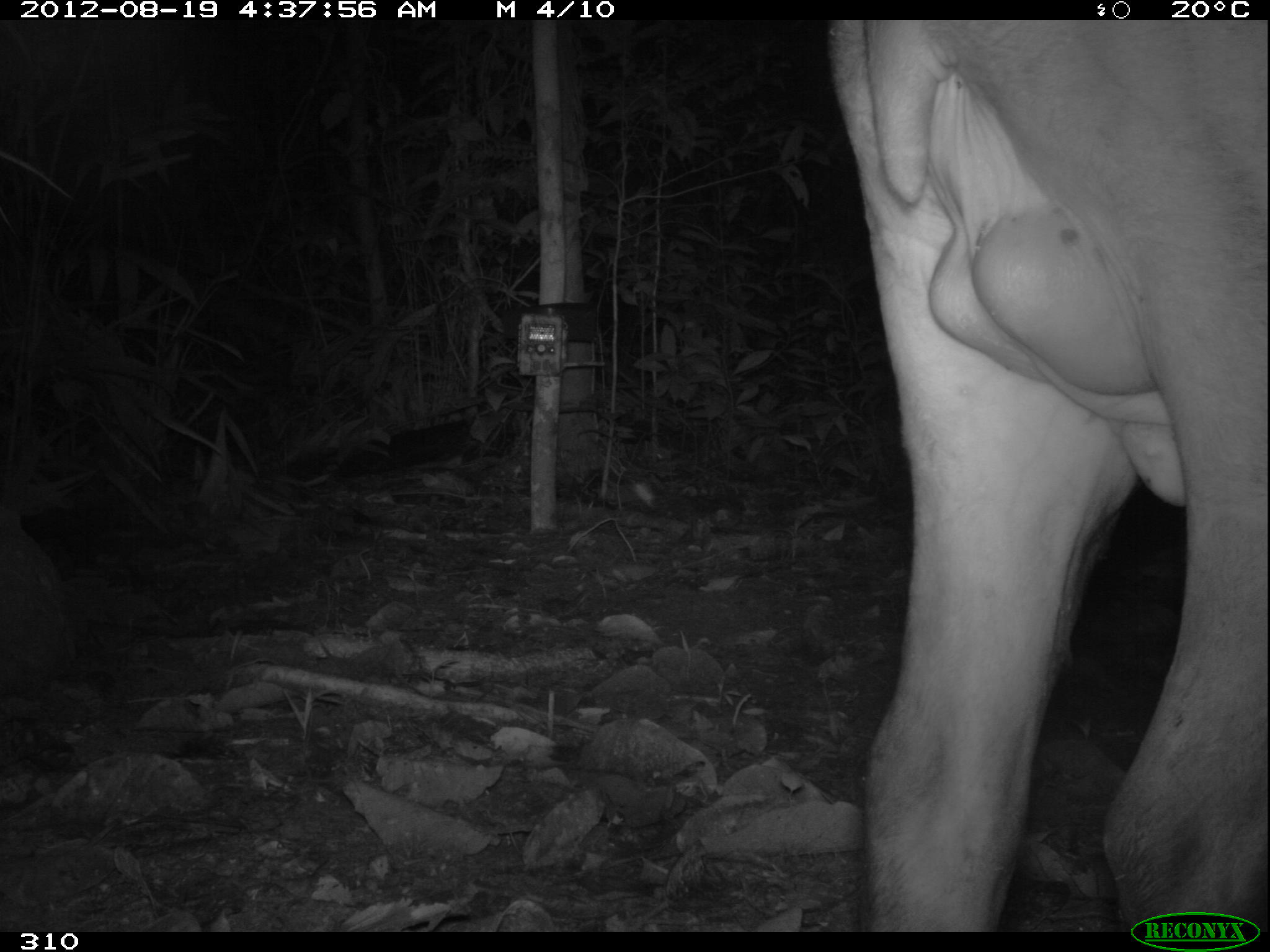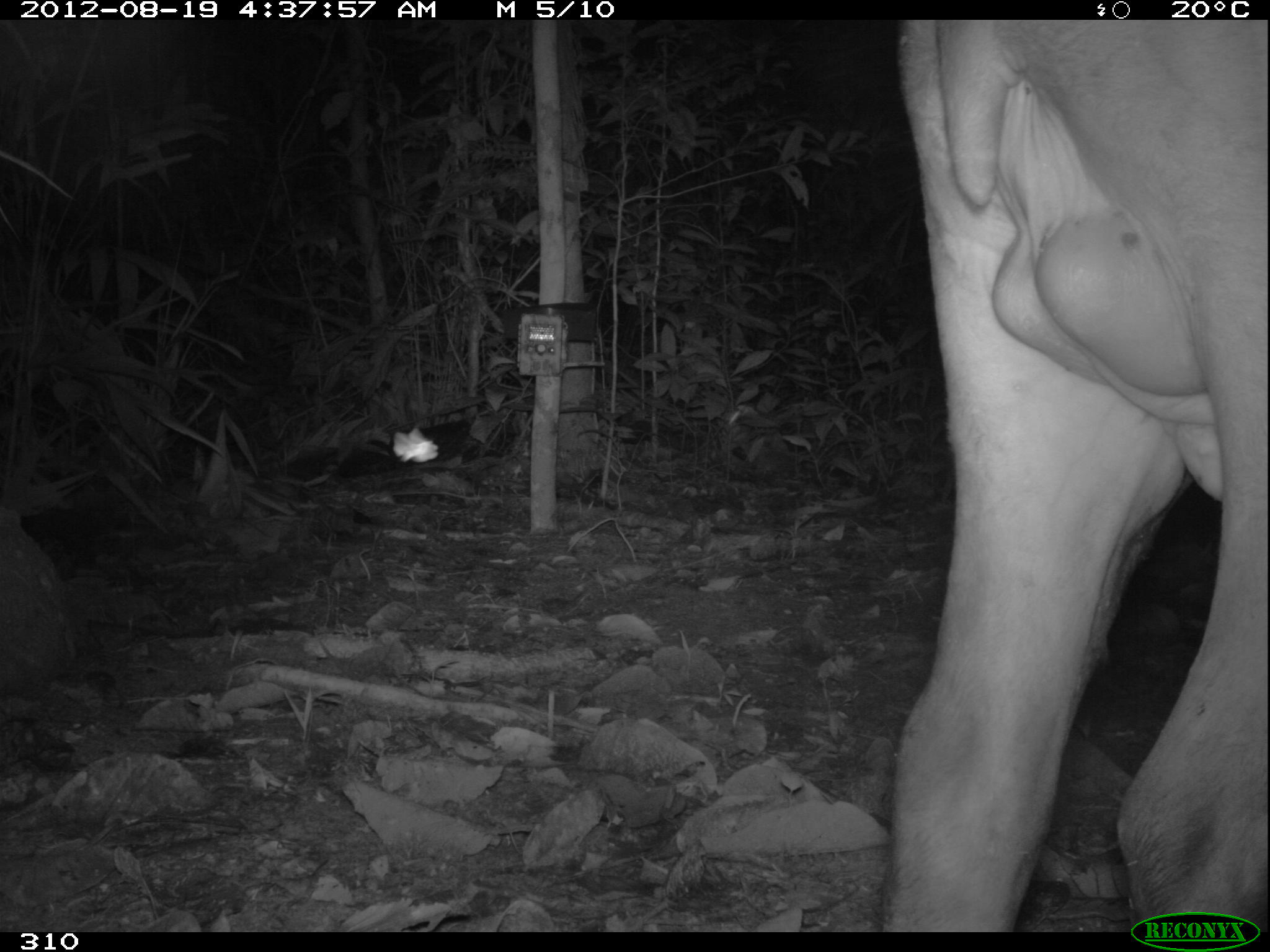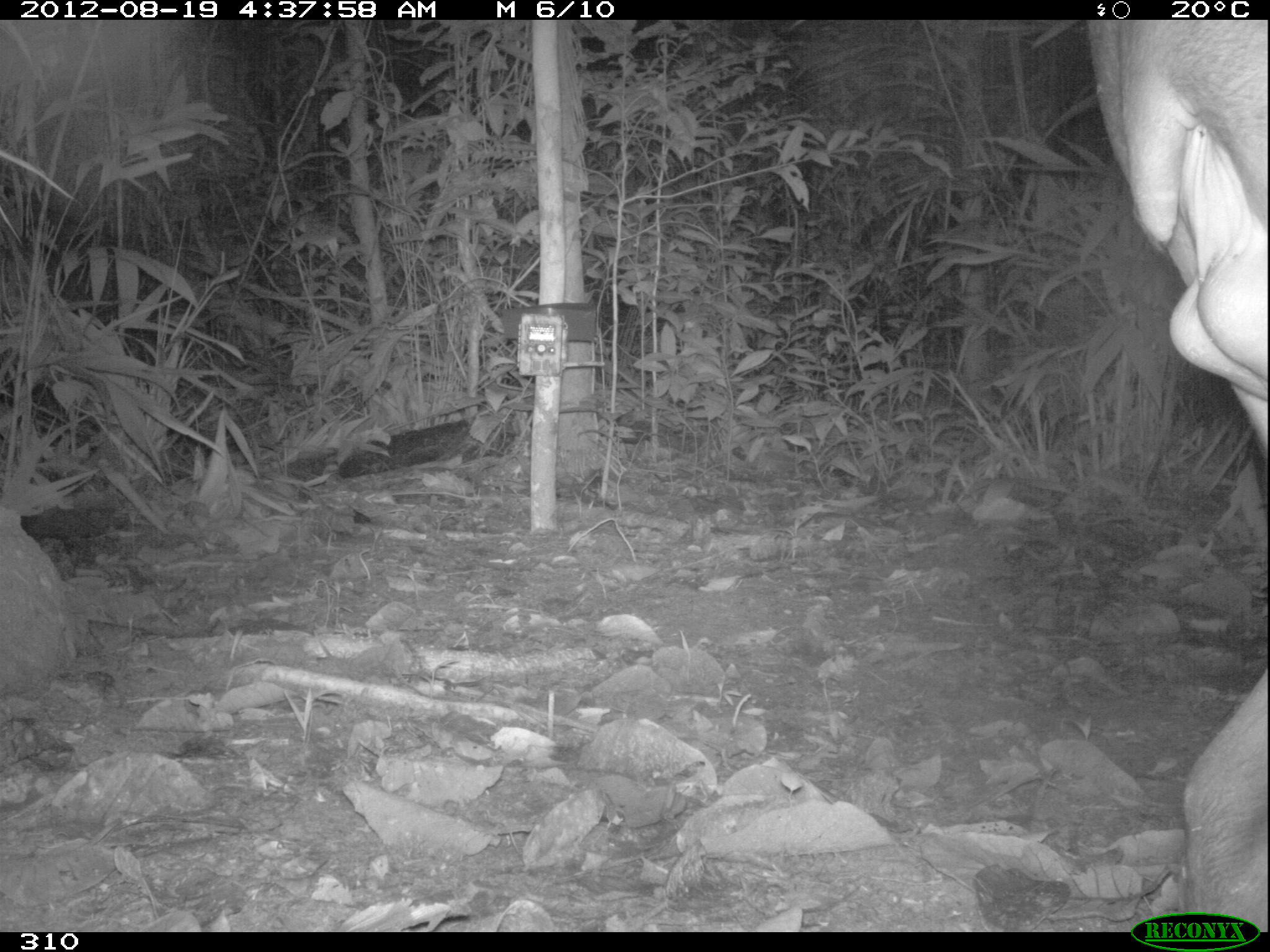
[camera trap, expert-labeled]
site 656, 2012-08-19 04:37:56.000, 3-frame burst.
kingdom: Animalia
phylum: Chordata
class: Mammalia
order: Perissodactyla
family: Tapiridae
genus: Tapirus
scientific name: Tapirus terrestris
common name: south american tapir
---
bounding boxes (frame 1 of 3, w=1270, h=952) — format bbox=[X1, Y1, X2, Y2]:
tapirus terrestris: bbox=[824, 16, 1270, 931]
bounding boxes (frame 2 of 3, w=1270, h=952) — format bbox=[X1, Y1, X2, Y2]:
tapirus terrestris: bbox=[875, 16, 1270, 931]